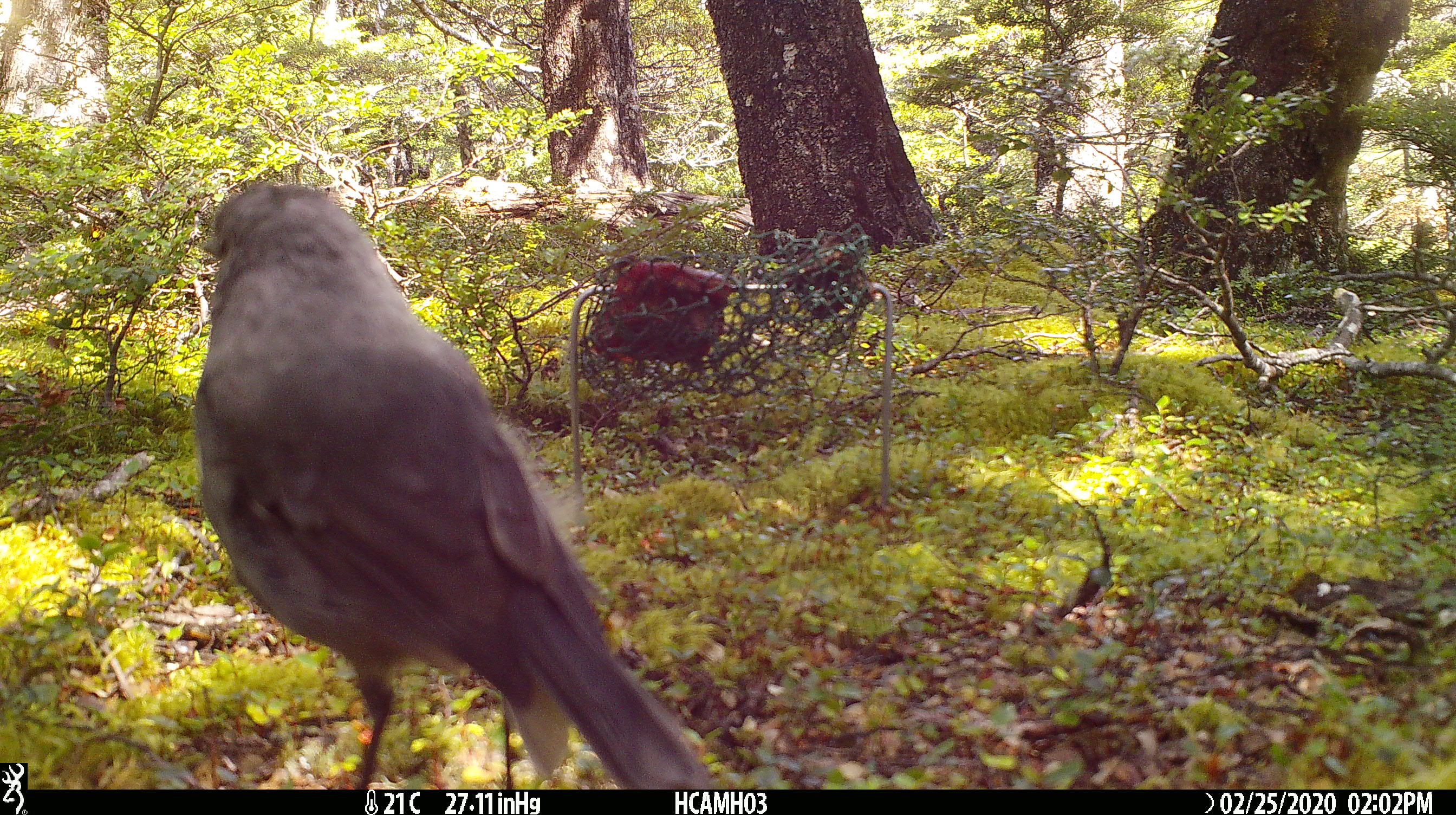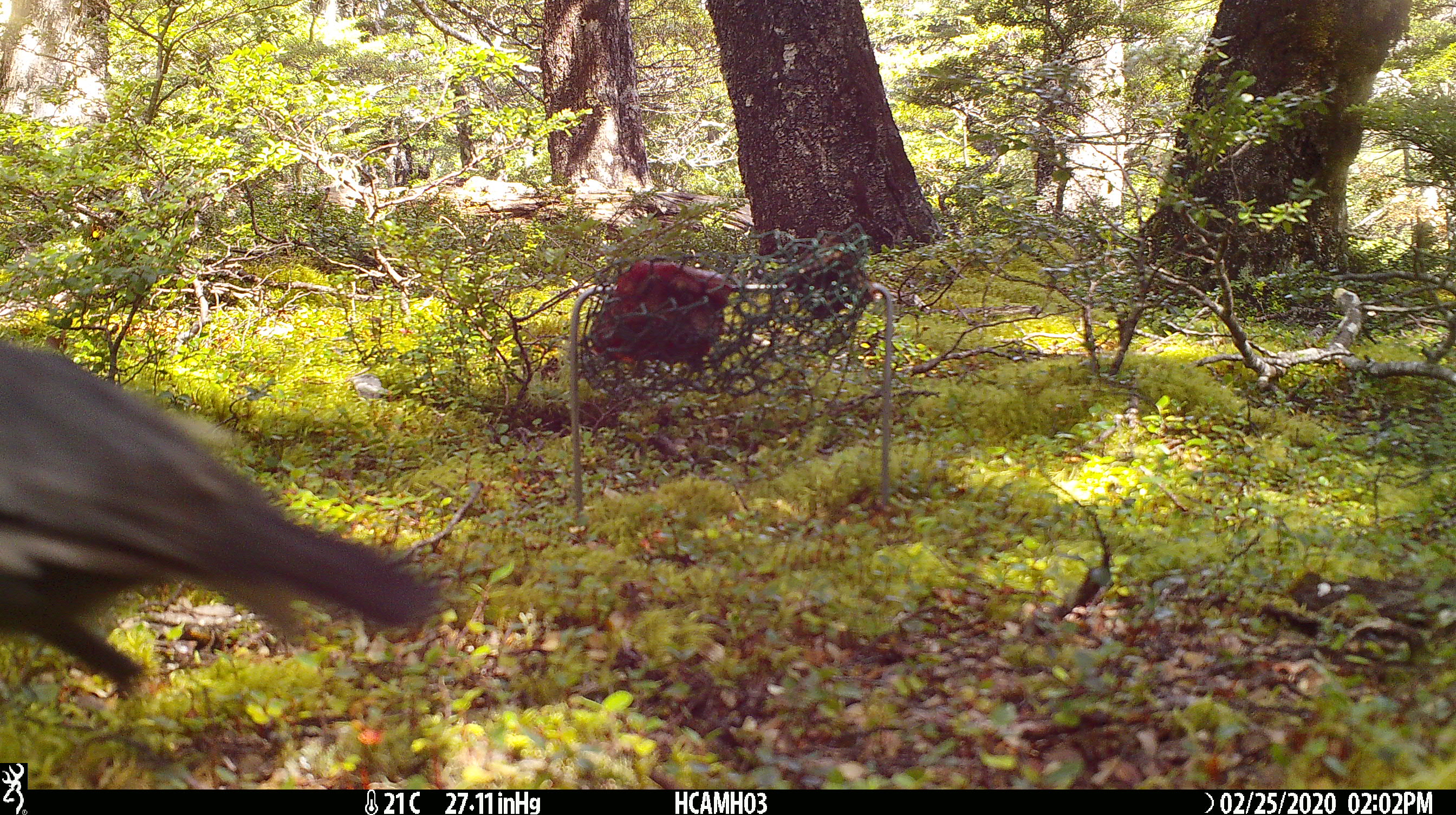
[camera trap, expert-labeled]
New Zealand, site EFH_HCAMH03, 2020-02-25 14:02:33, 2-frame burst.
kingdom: Animalia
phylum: Chordata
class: Aves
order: Passeriformes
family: Petroicidae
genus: Petroica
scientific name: Petroica australis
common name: new zealand robin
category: robin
Robin (new zealand robin) (Petroica australis).